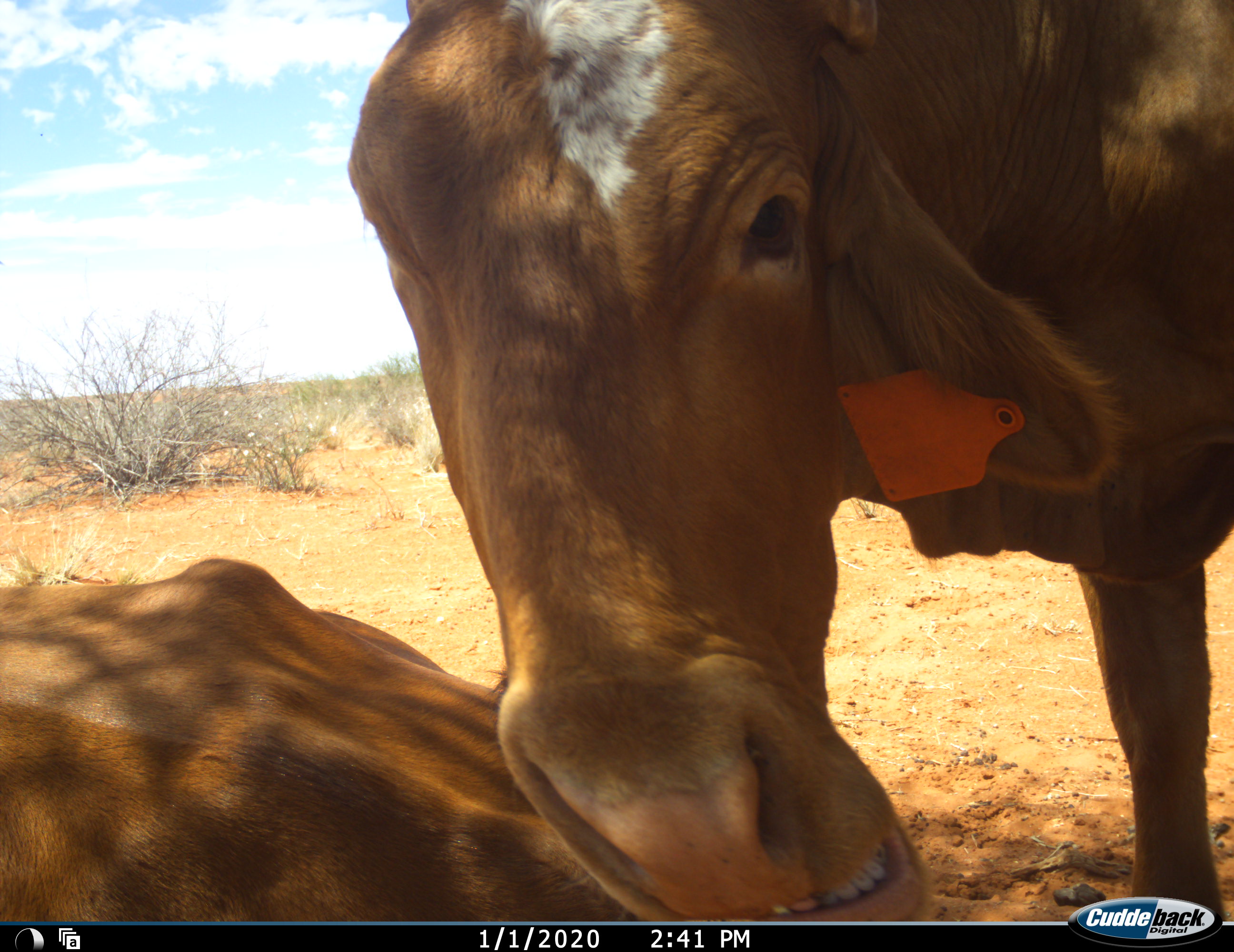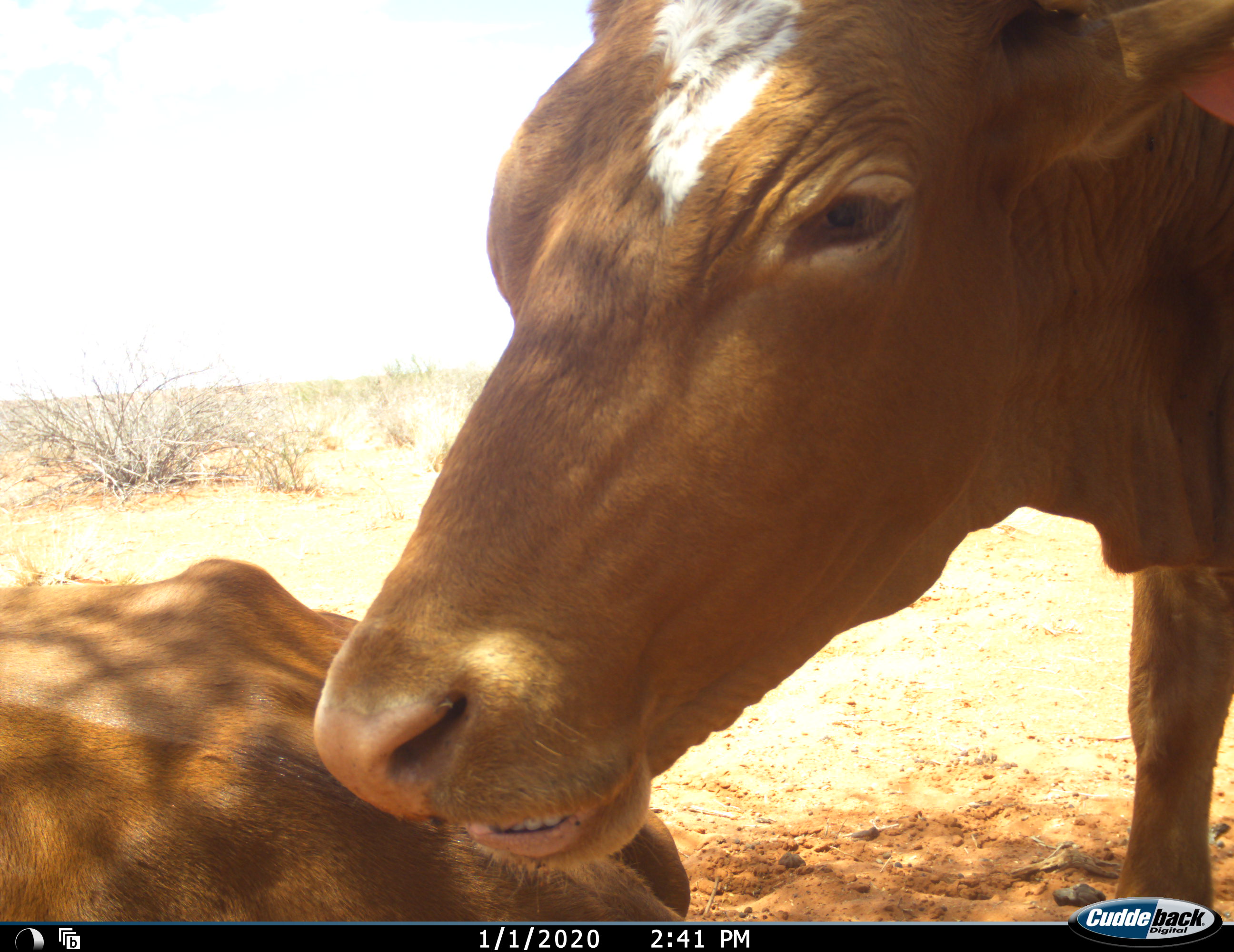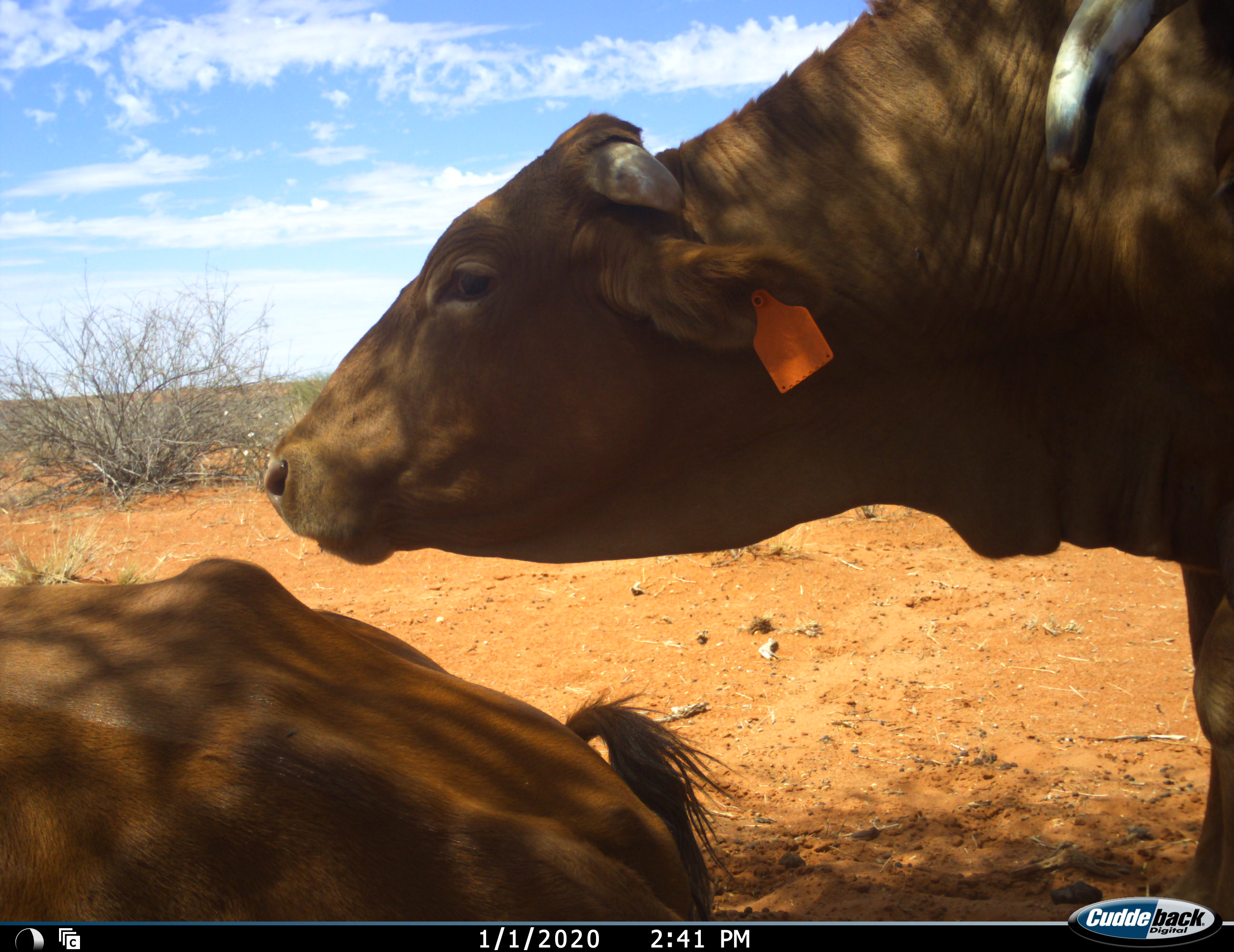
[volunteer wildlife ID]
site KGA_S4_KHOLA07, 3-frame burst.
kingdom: Animalia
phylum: Chordata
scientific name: Vertebrata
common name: domestic animal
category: domesticanimal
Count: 2.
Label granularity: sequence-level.